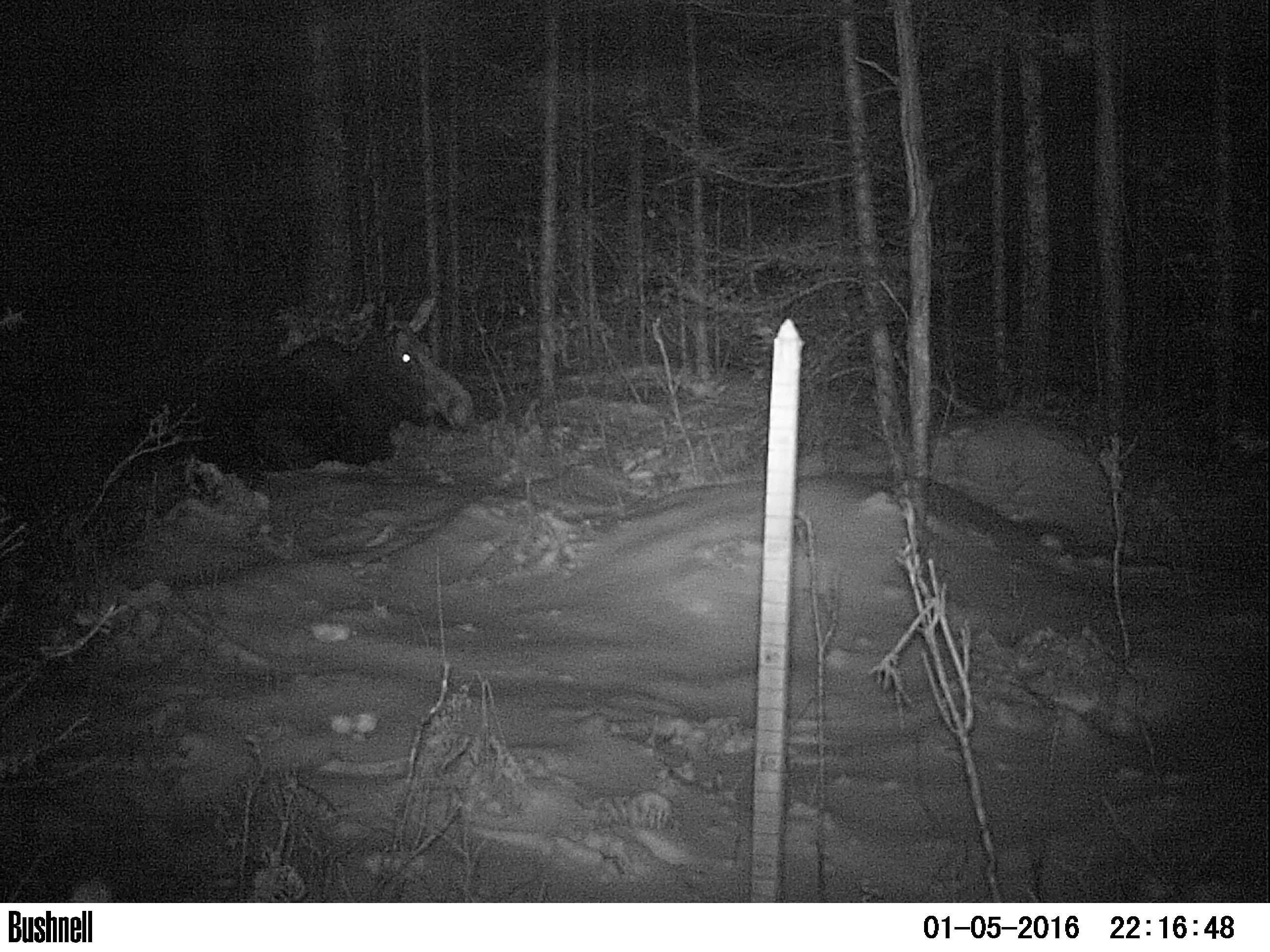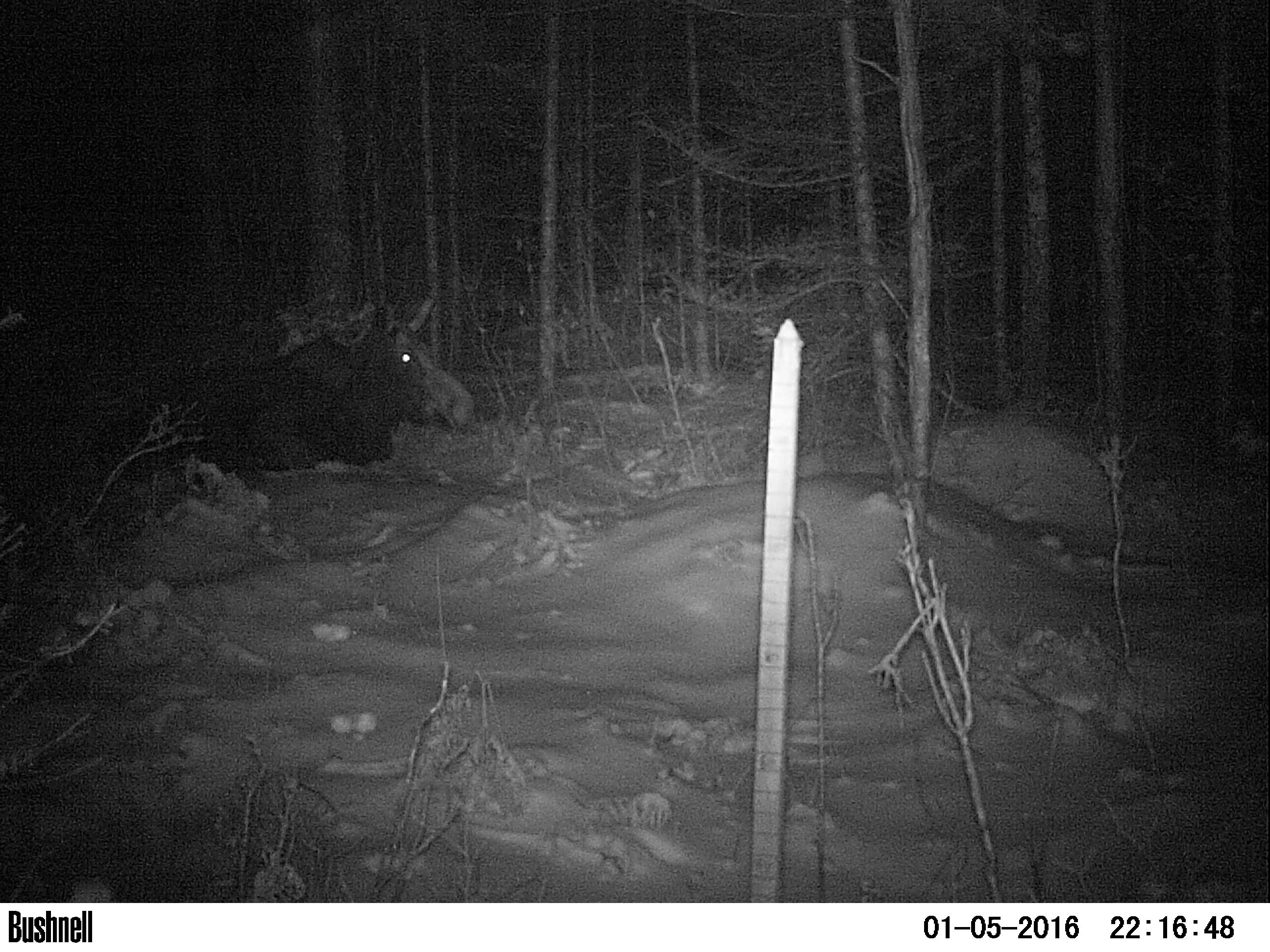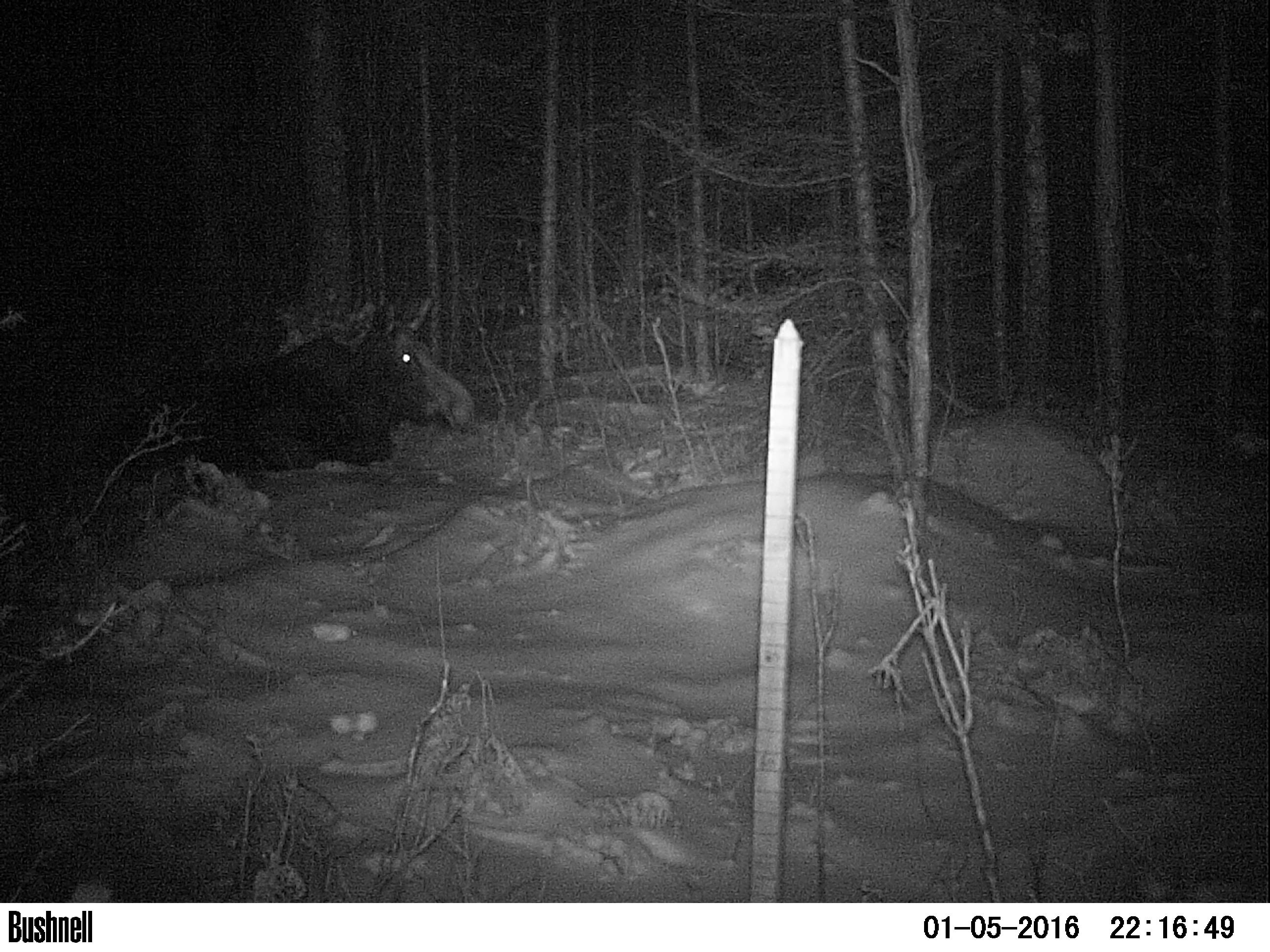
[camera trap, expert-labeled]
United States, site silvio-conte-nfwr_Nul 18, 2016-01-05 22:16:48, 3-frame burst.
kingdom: Animalia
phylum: Chordata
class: Mammalia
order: Artiodactyla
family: Cervidae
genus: Alces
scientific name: Alces alces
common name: moose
Moose (Alces alces).